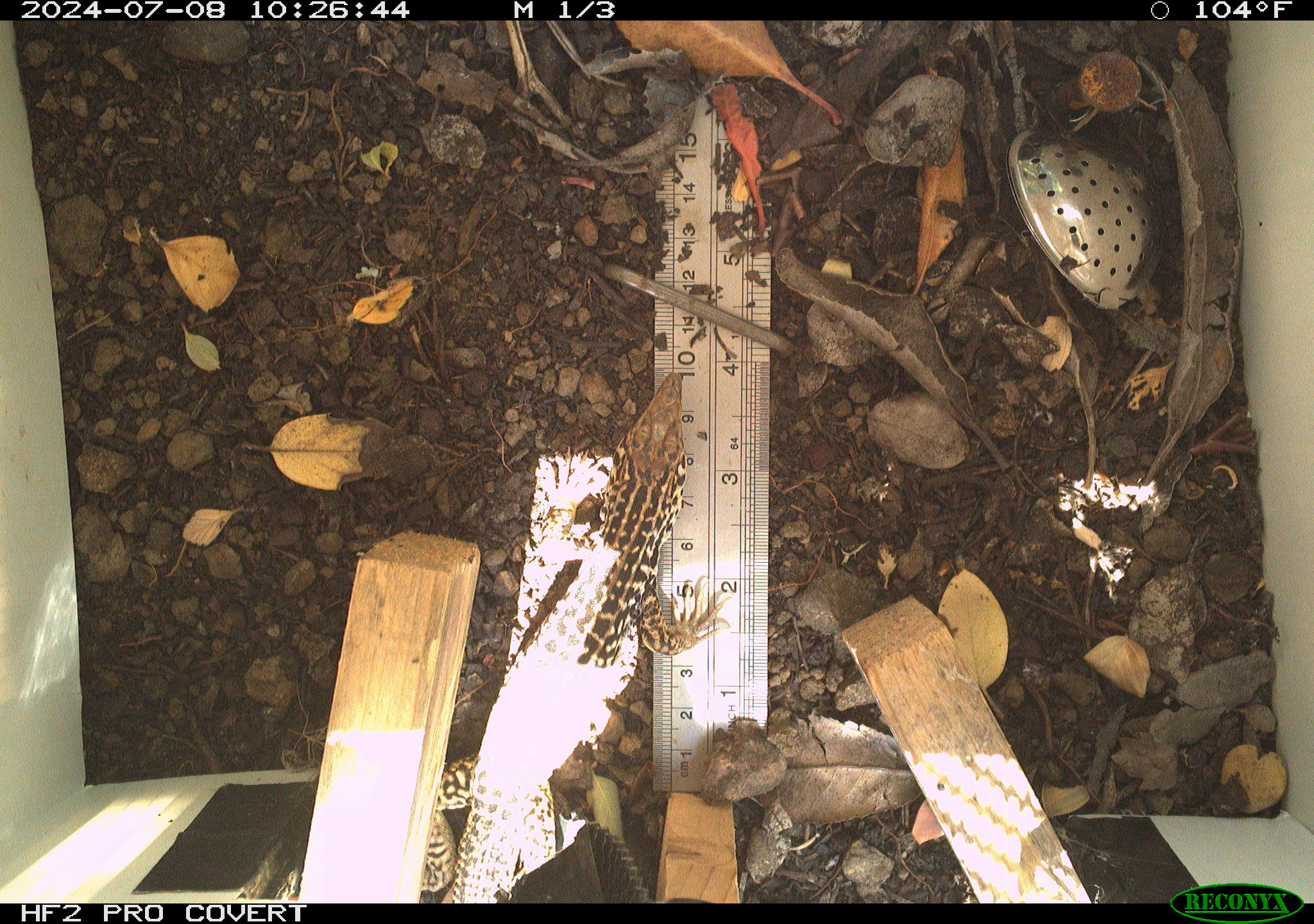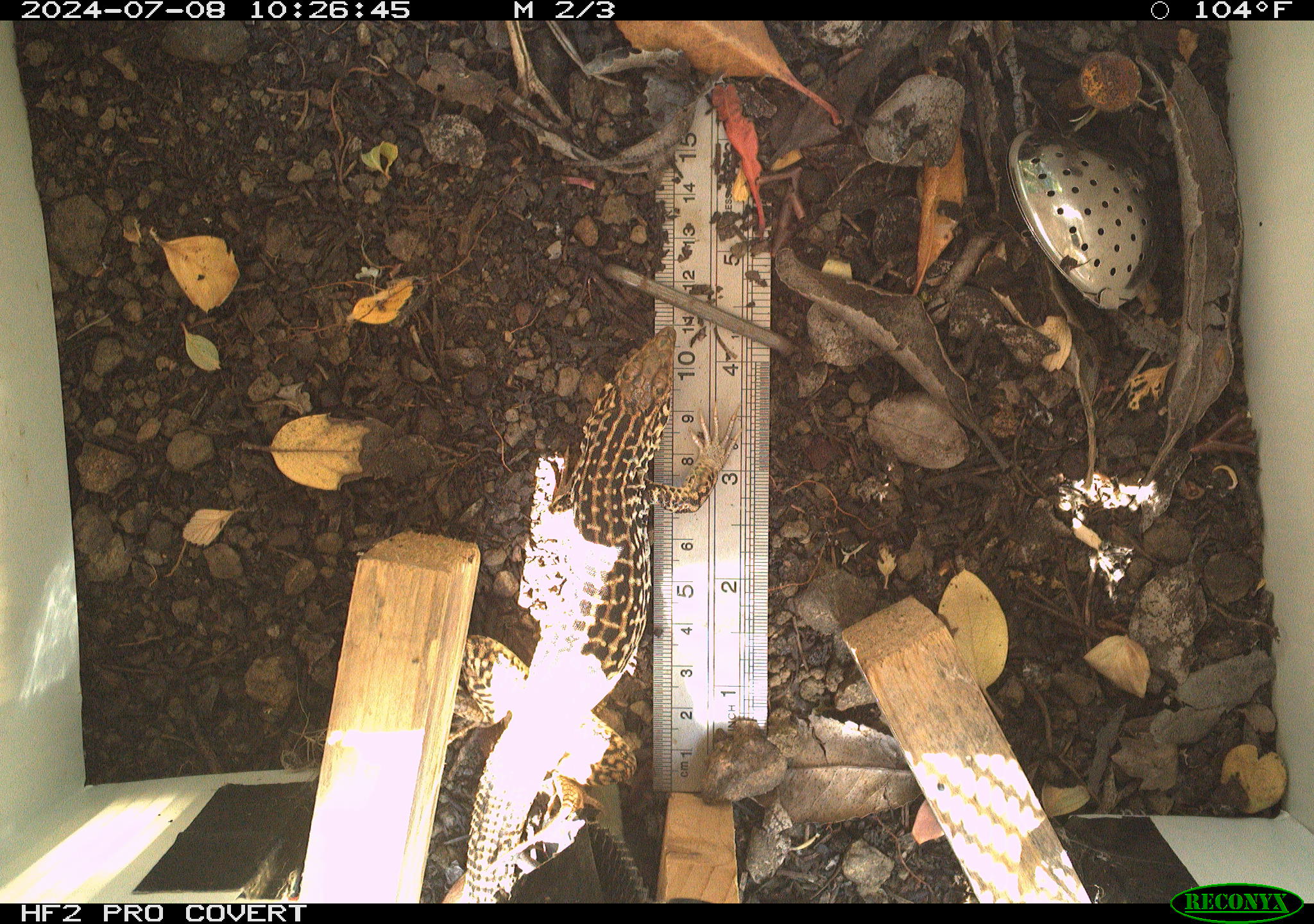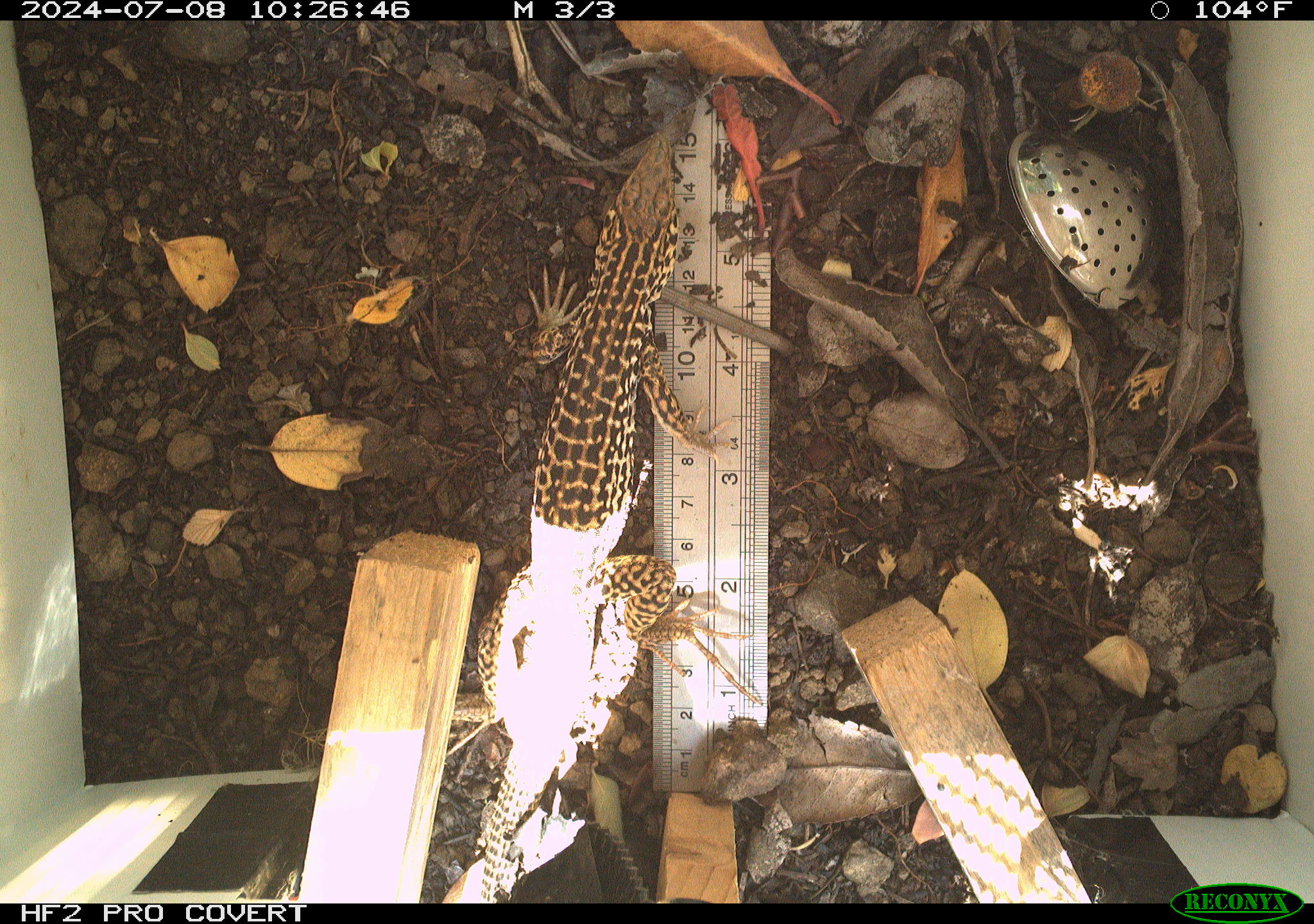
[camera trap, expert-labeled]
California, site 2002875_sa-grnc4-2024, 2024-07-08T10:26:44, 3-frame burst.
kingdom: Animalia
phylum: Chordata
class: Reptilia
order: Squamata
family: Teiidae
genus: Aspidoscelis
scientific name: Aspidoscelis tigris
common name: western whiptail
Western whiptail (Aspidoscelis tigris).